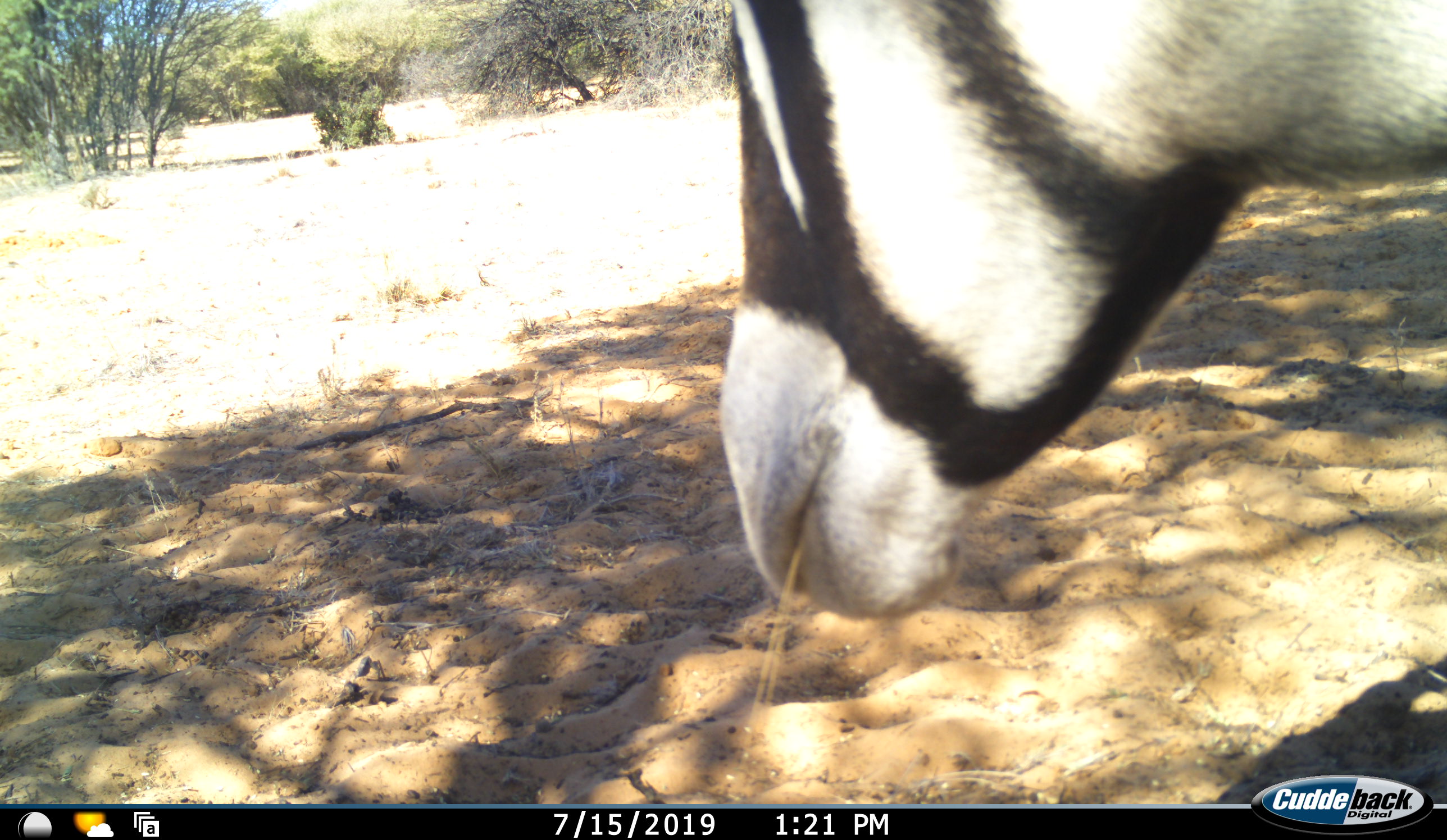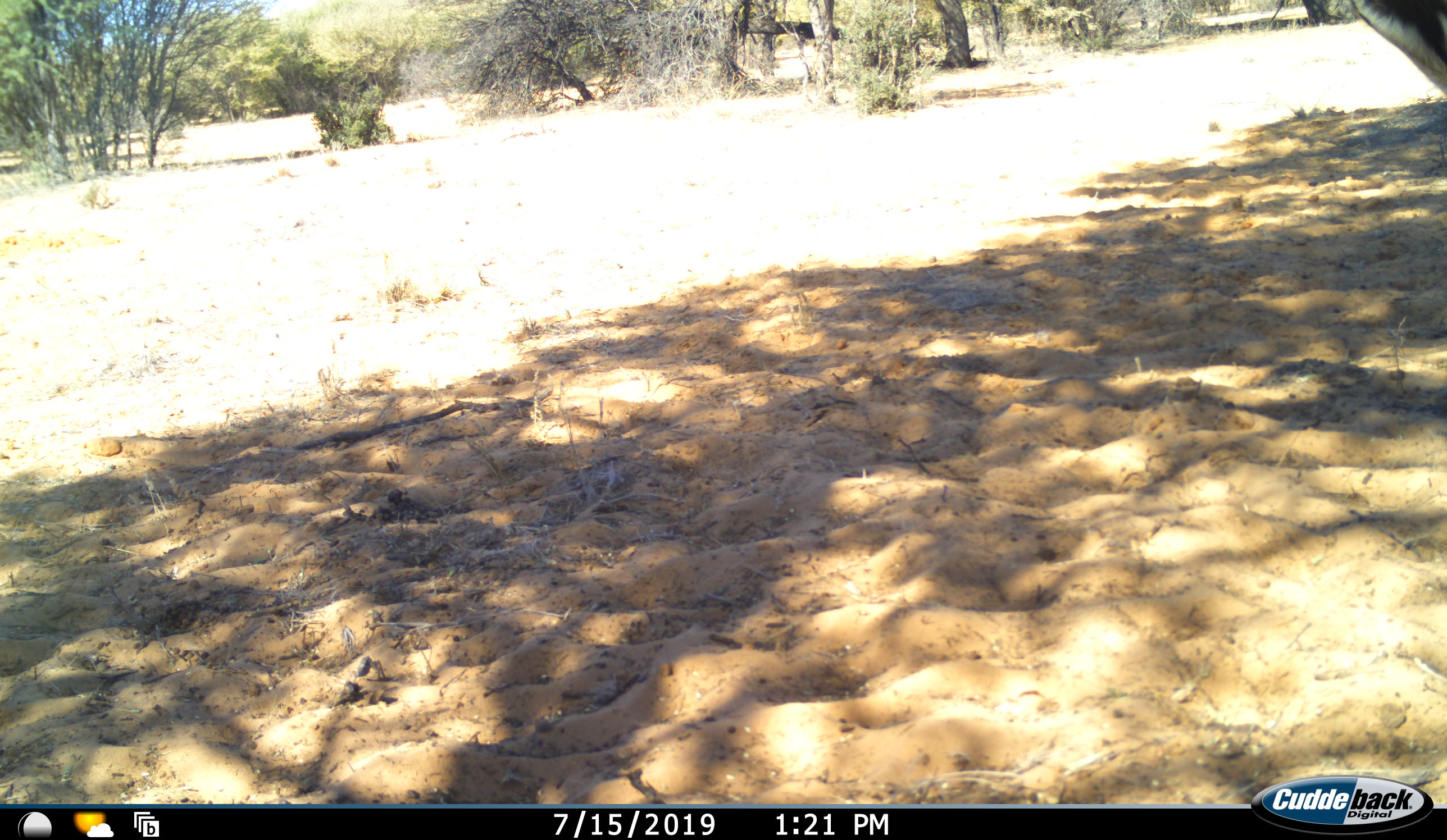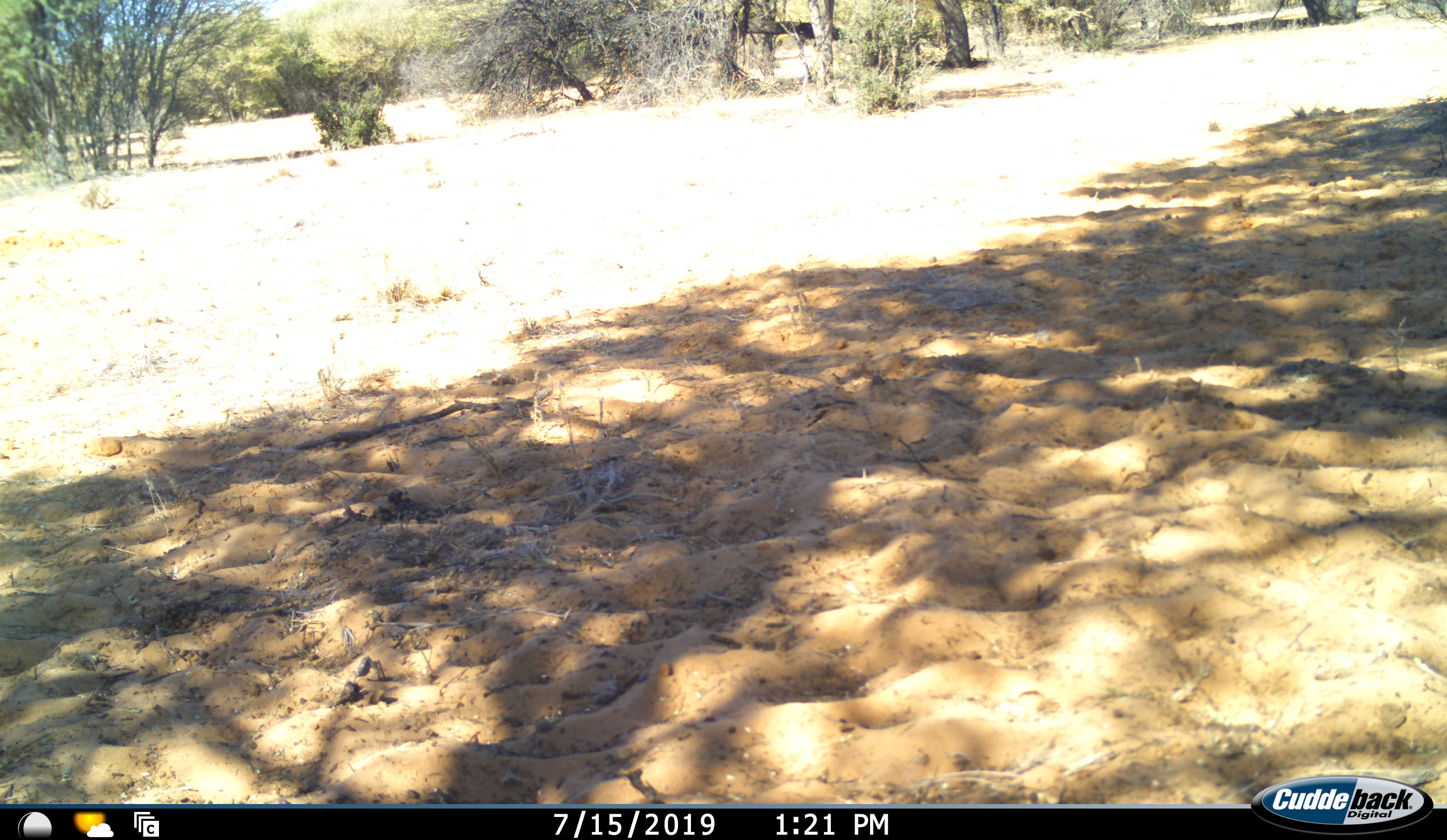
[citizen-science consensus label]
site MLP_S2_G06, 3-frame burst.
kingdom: Animalia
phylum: Chordata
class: Mammalia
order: Artiodactyla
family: Bovidae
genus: Oryx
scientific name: Oryx gazella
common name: gemsbok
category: oryx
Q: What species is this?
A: Oryx (gemsbok) (Oryx gazella).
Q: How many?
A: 1.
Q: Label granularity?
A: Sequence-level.